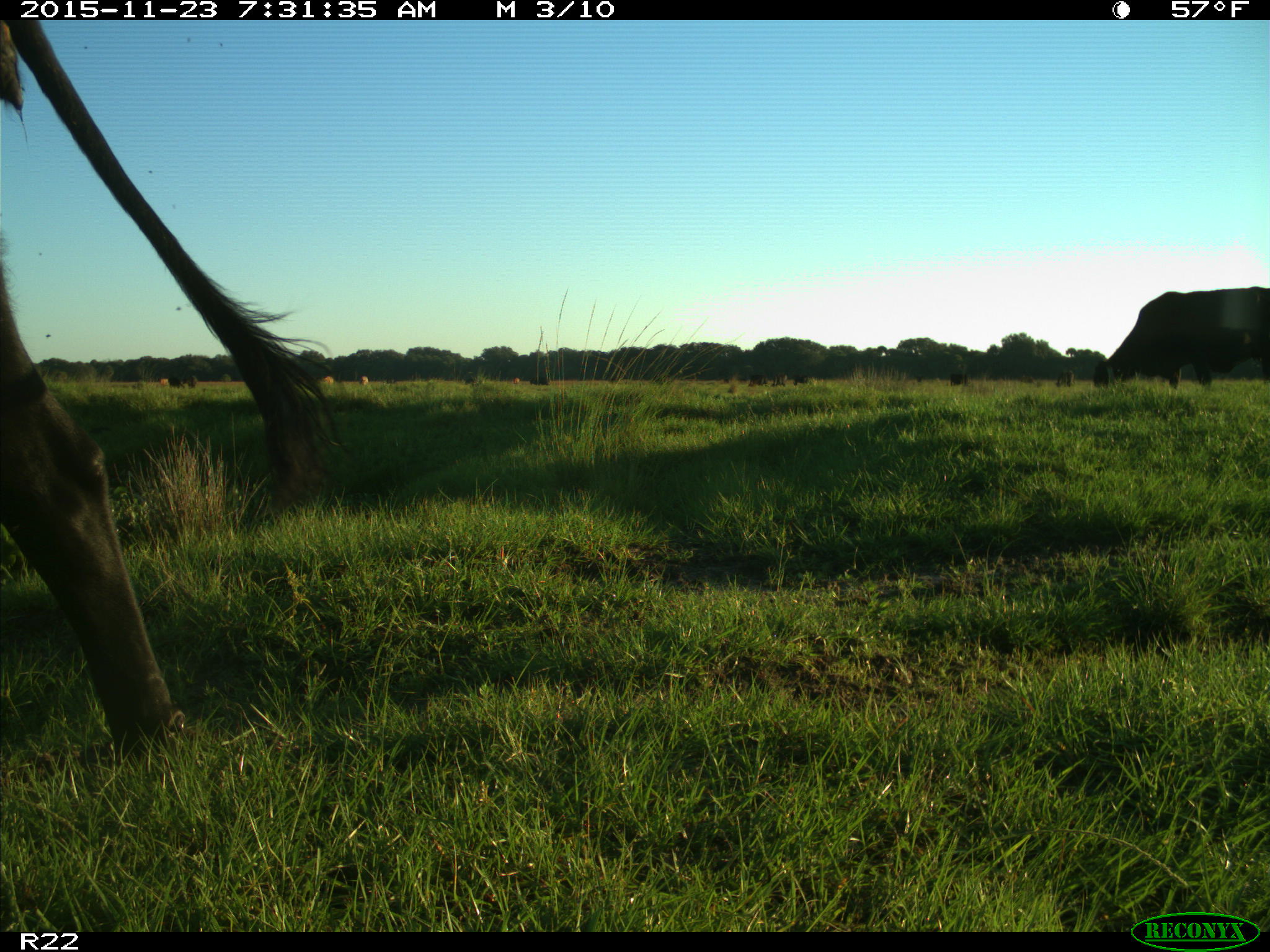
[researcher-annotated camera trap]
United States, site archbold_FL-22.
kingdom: Animalia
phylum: Chordata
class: Mammalia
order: Artiodactyla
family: Bovidae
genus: Bos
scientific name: Bos taurus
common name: domestic cow